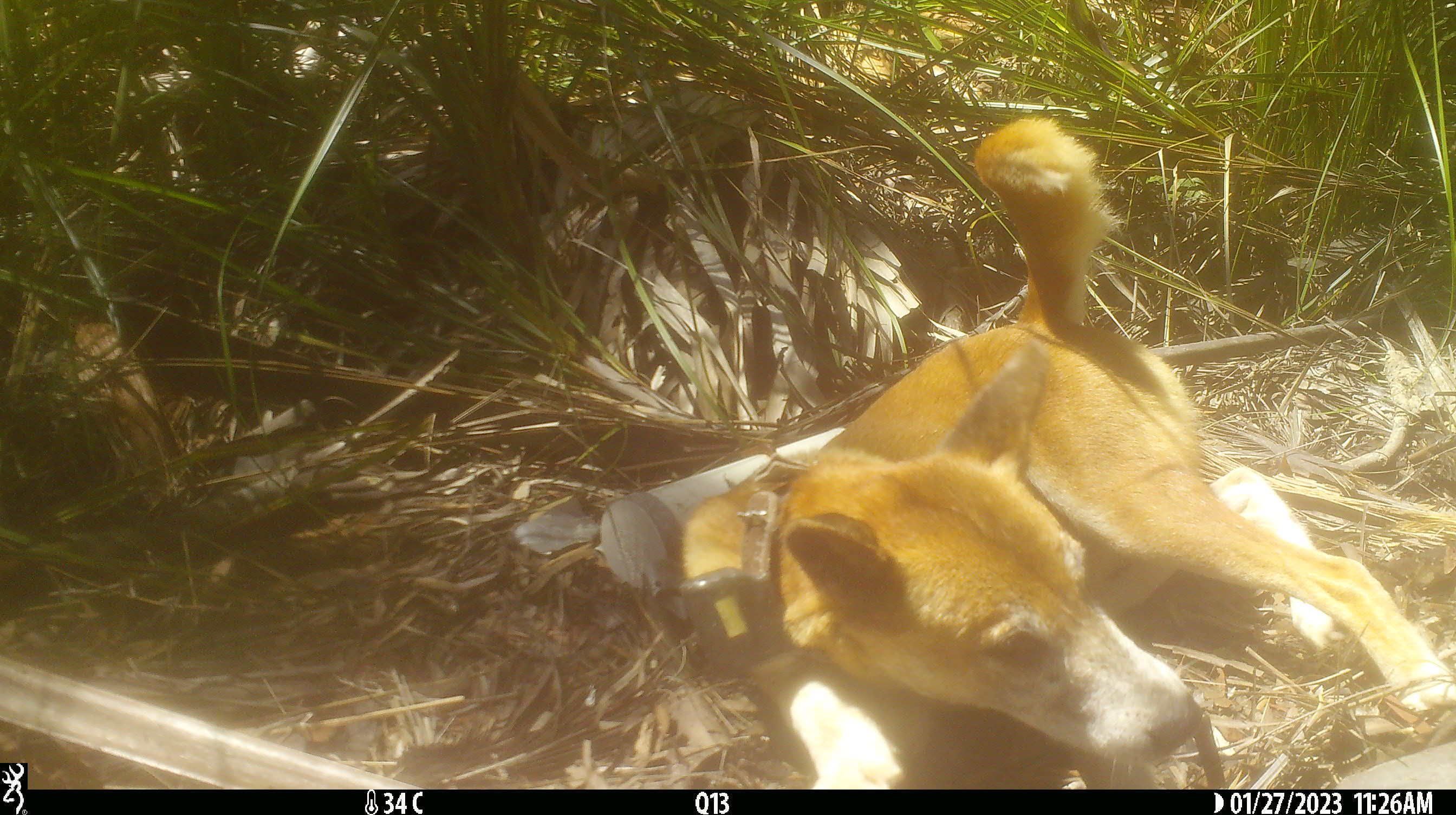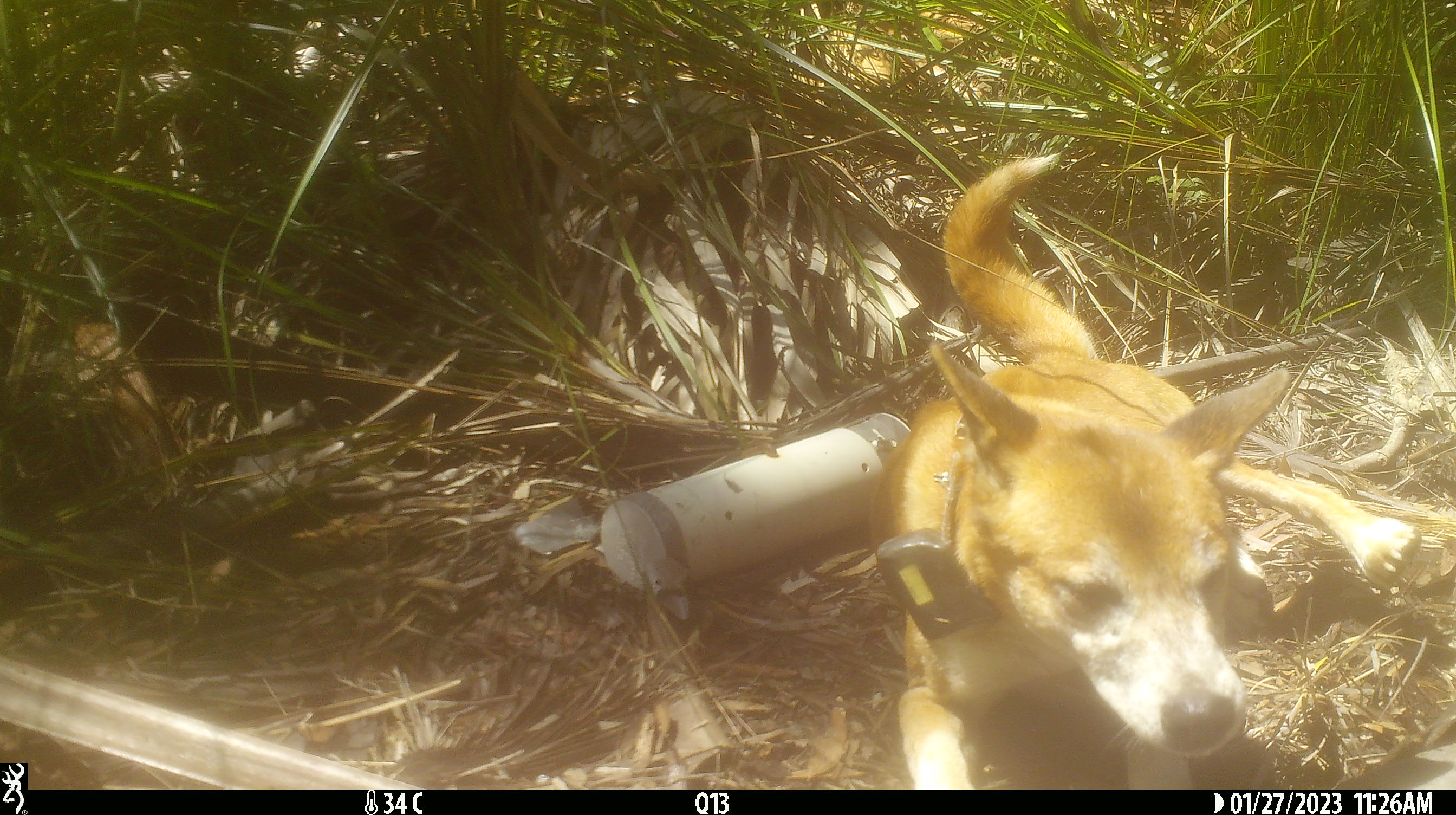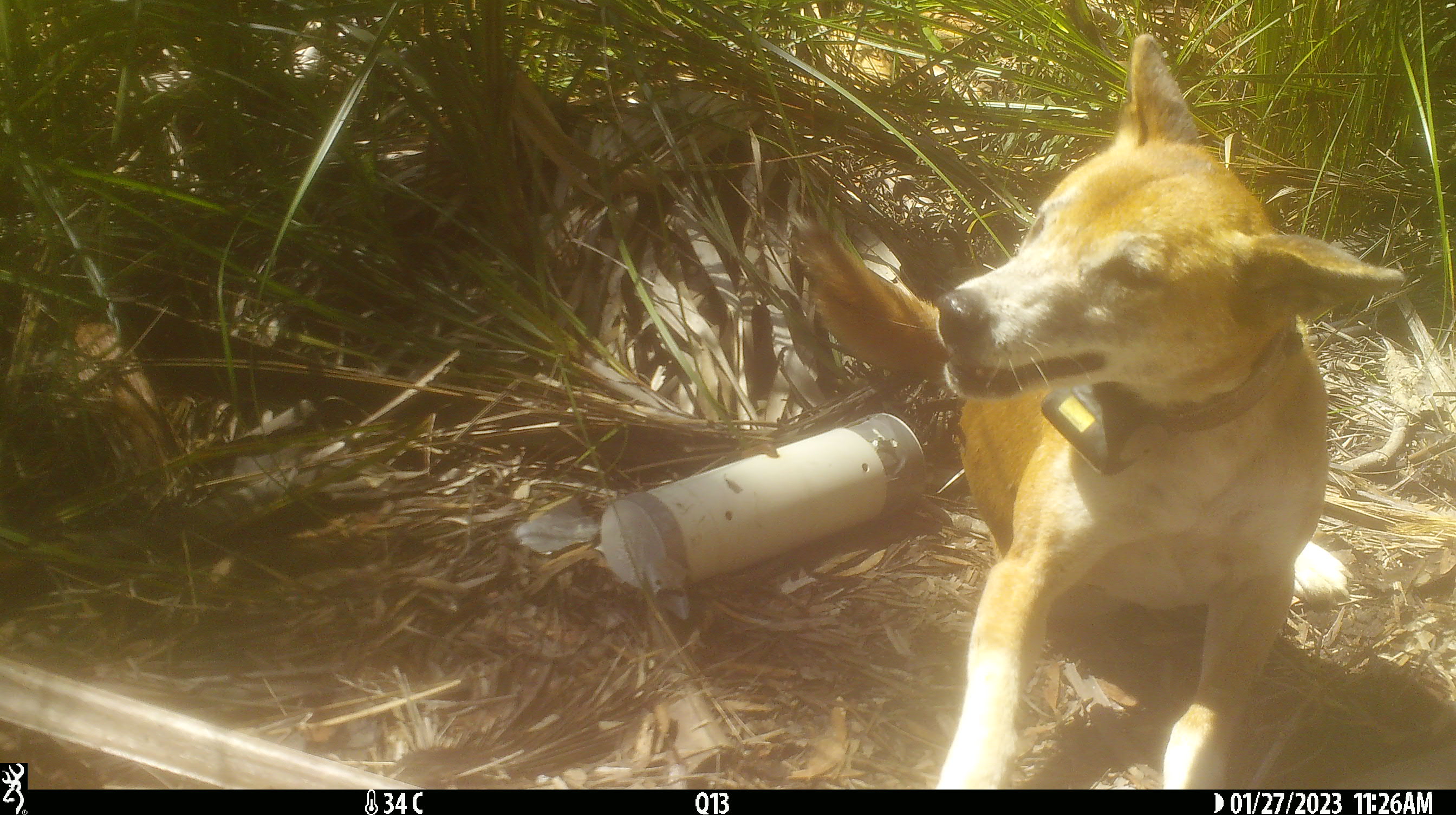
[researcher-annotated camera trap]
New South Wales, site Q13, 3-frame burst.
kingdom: Animalia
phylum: Chordata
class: Mammalia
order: Carnivora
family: Canidae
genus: Canis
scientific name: Canis familiaris dingo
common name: dingo